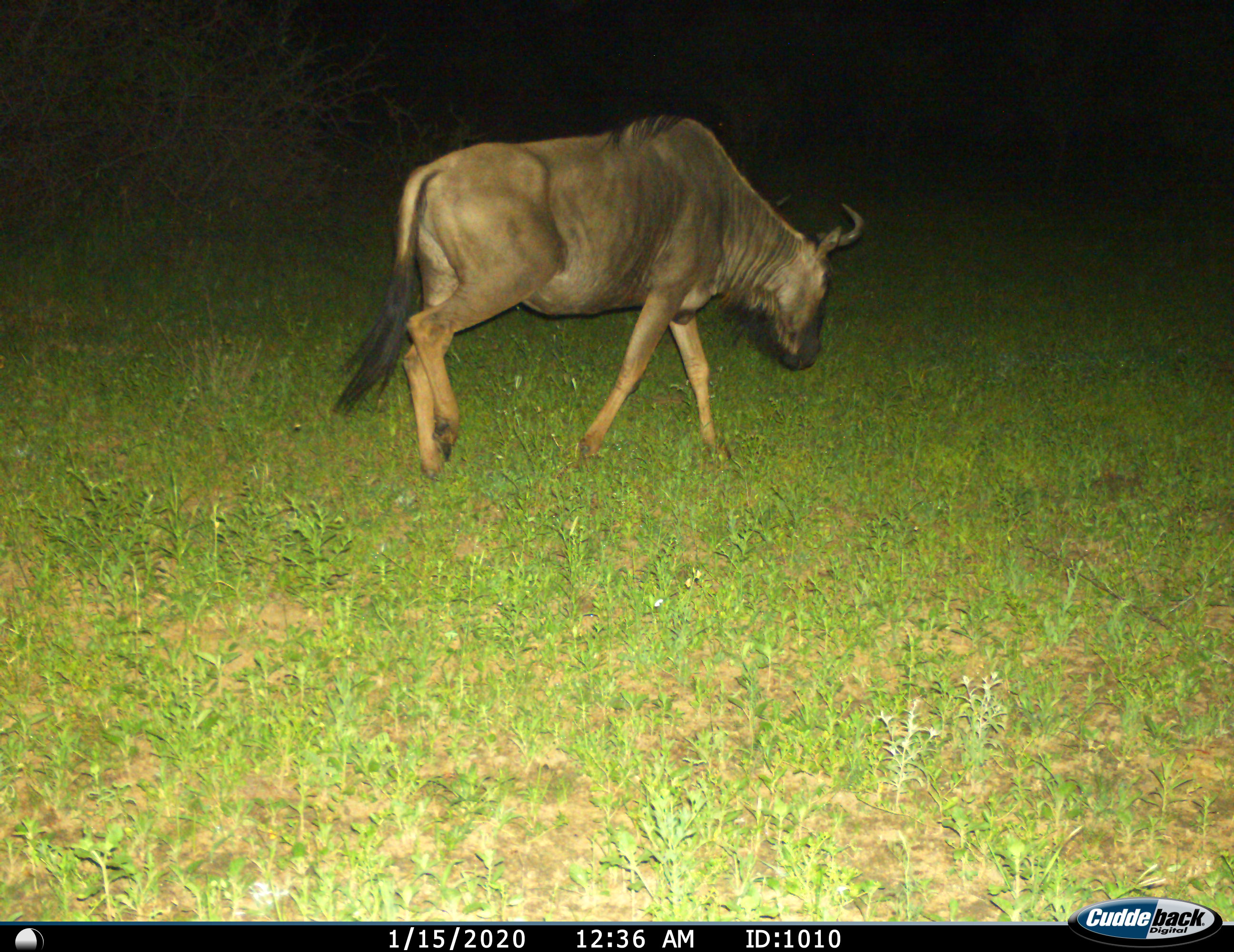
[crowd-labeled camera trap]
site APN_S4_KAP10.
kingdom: Animalia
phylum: Chordata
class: Mammalia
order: Artiodactyla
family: Bovidae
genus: Connochaetes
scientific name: Connochaetes taurinus taurinus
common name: blue wildebeest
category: wildebeestblue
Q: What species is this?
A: Wildebeestblue (blue wildebeest) (Connochaetes taurinus taurinus).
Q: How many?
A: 1.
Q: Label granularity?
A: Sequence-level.